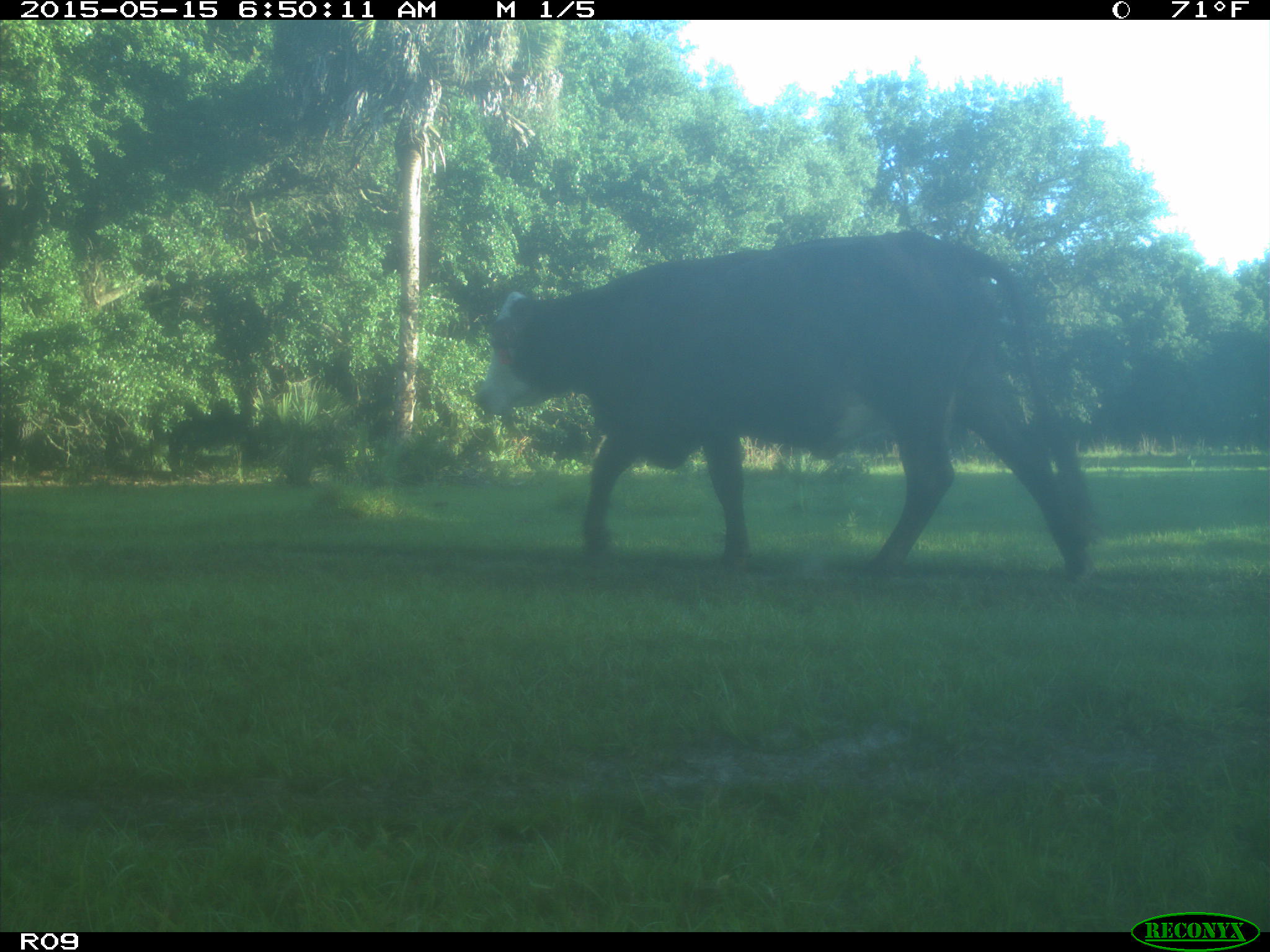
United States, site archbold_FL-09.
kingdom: Animalia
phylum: Chordata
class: Mammalia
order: Artiodactyla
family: Bovidae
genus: Bos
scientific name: Bos taurus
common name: domestic cow